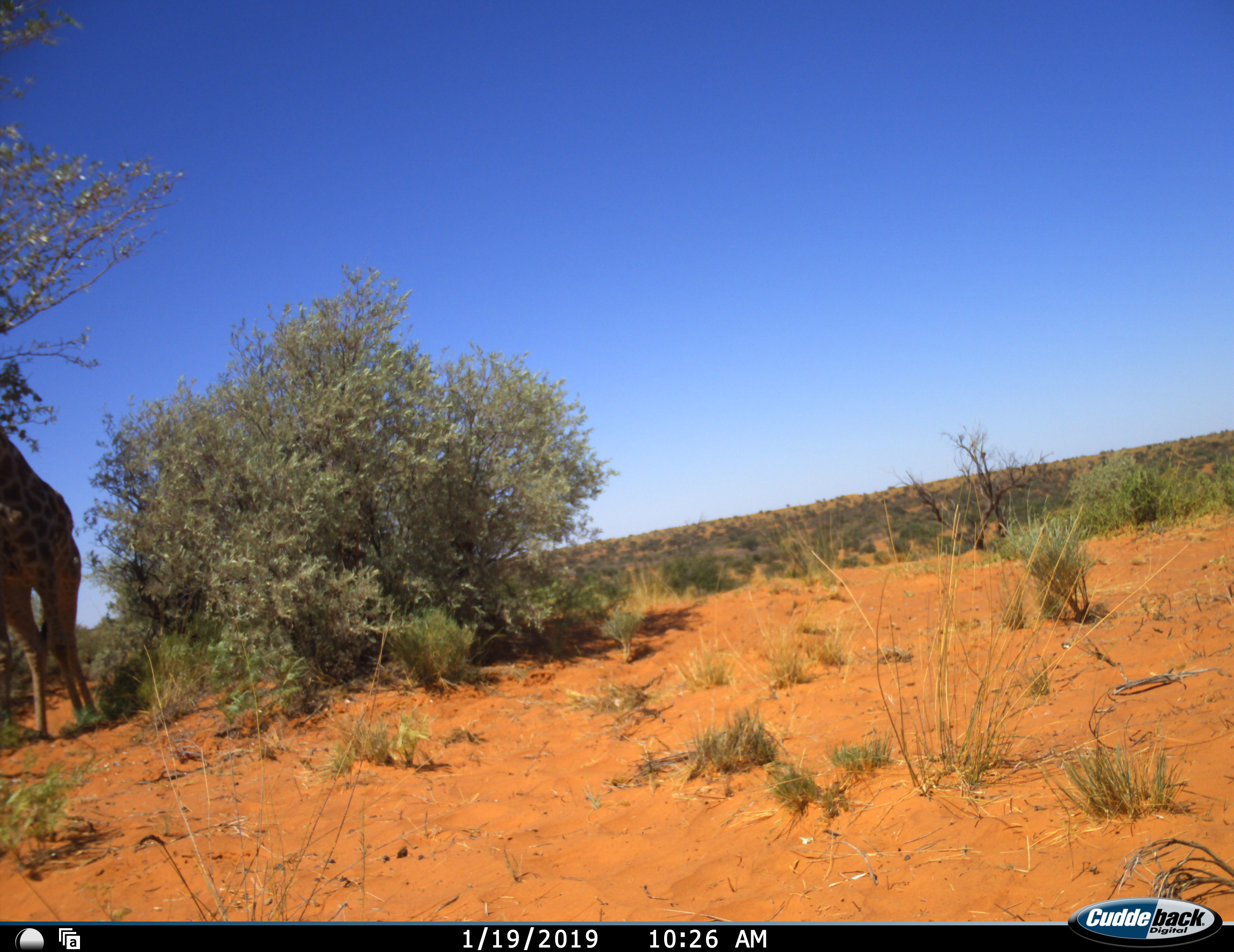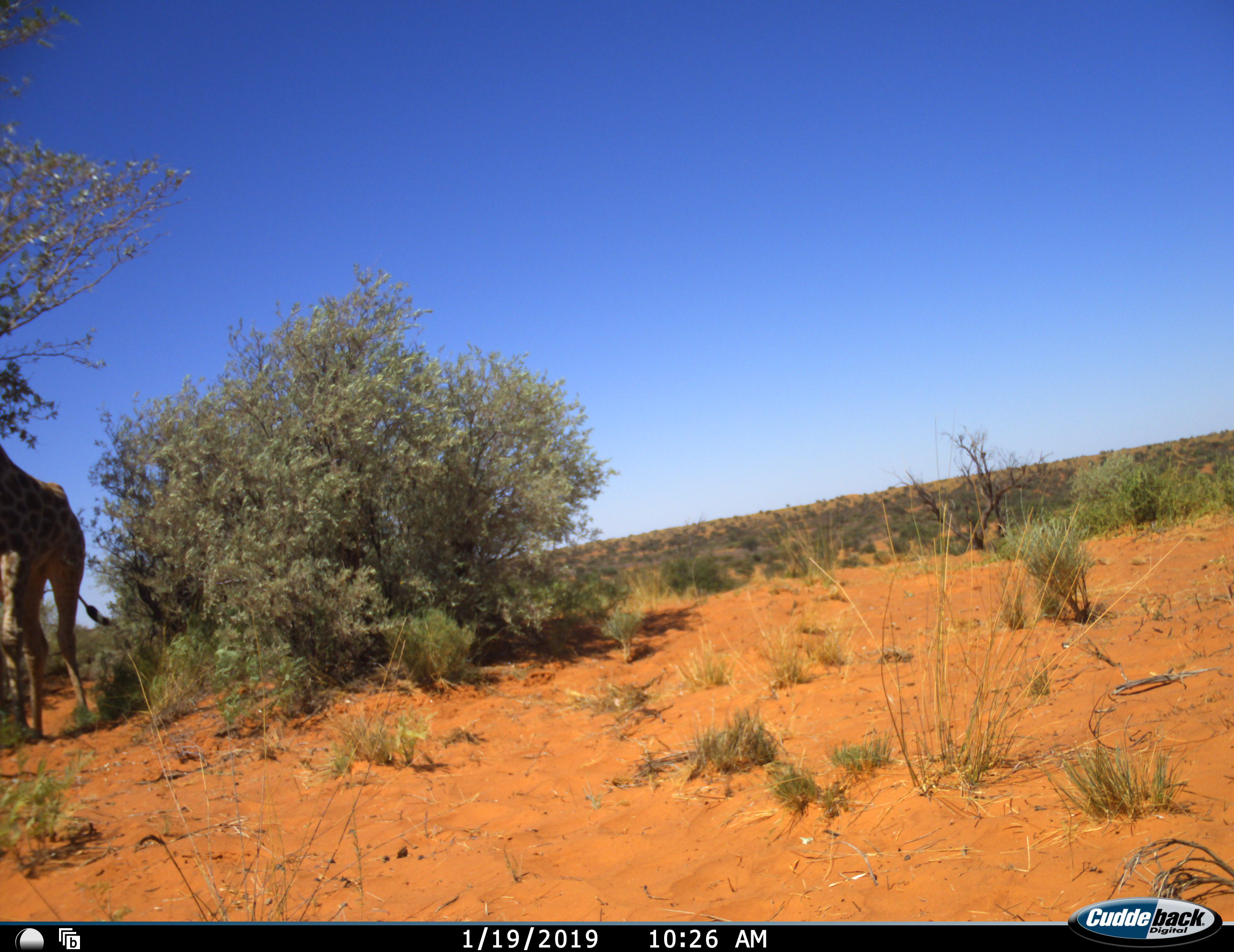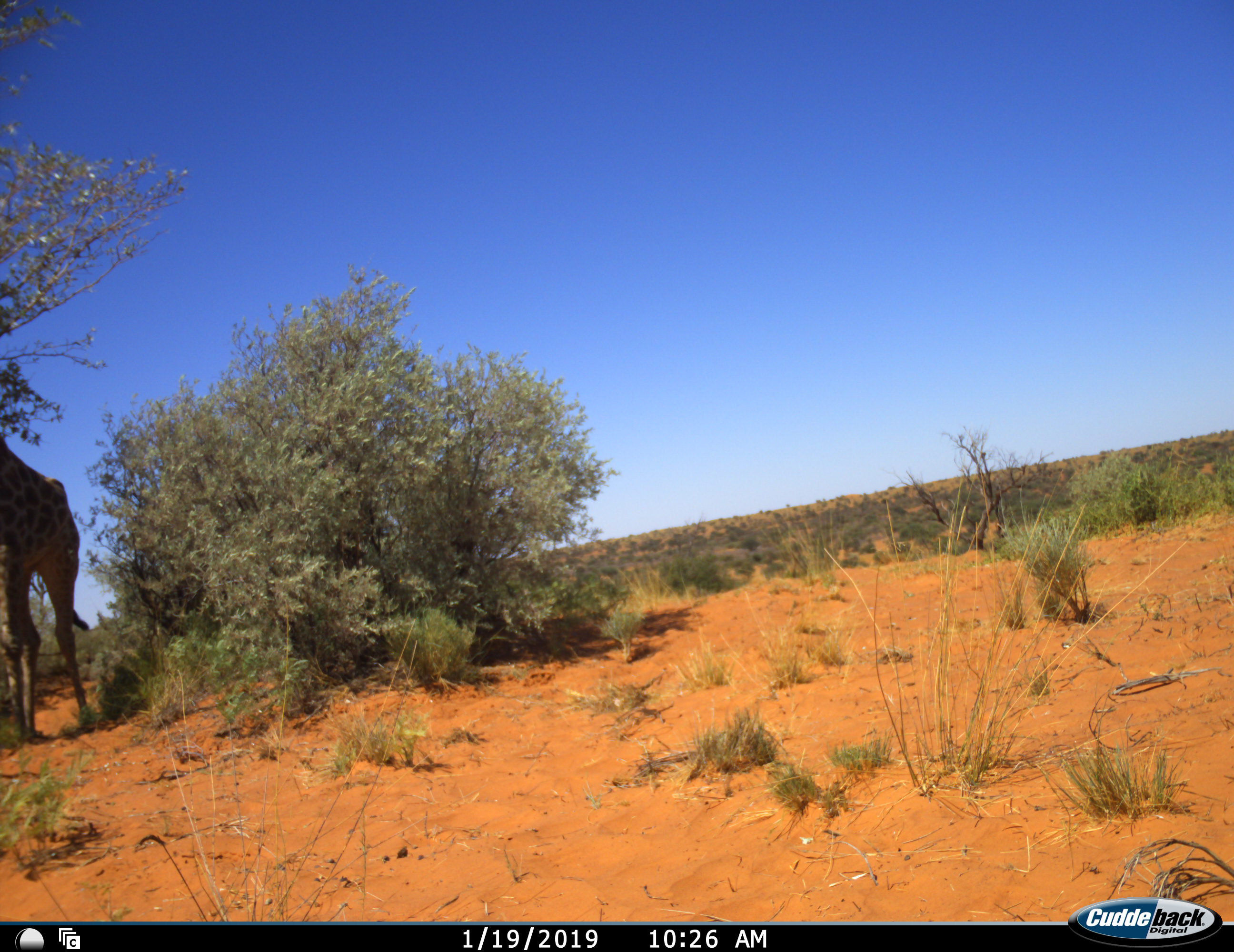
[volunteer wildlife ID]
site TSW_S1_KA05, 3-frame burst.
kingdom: Animalia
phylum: Chordata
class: Mammalia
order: Artiodactyla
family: Giraffidae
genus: Giraffa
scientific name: Giraffa camelopardalis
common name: giraffe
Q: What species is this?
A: Giraffe (Giraffa camelopardalis).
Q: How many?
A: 1.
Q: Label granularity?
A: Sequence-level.